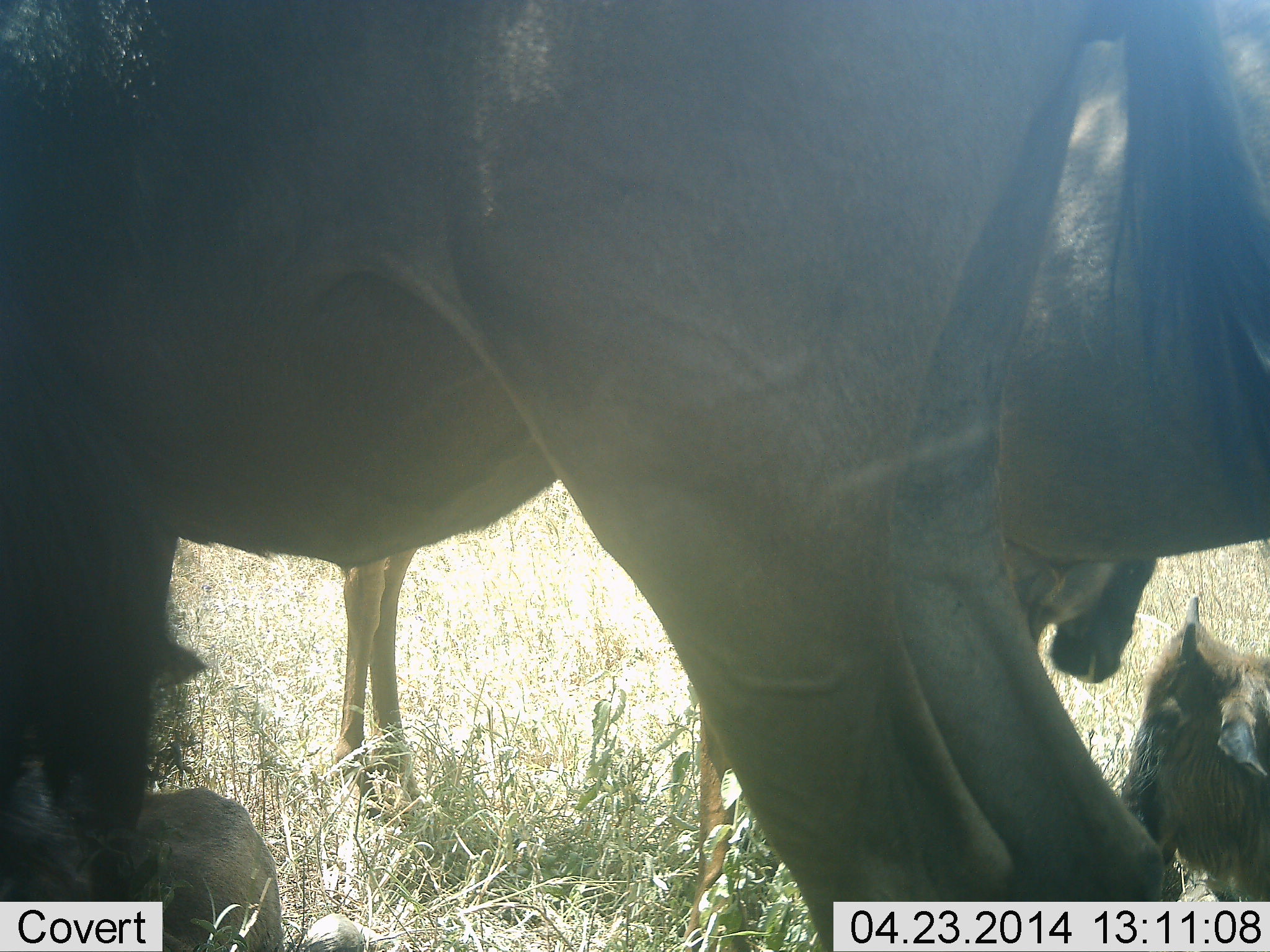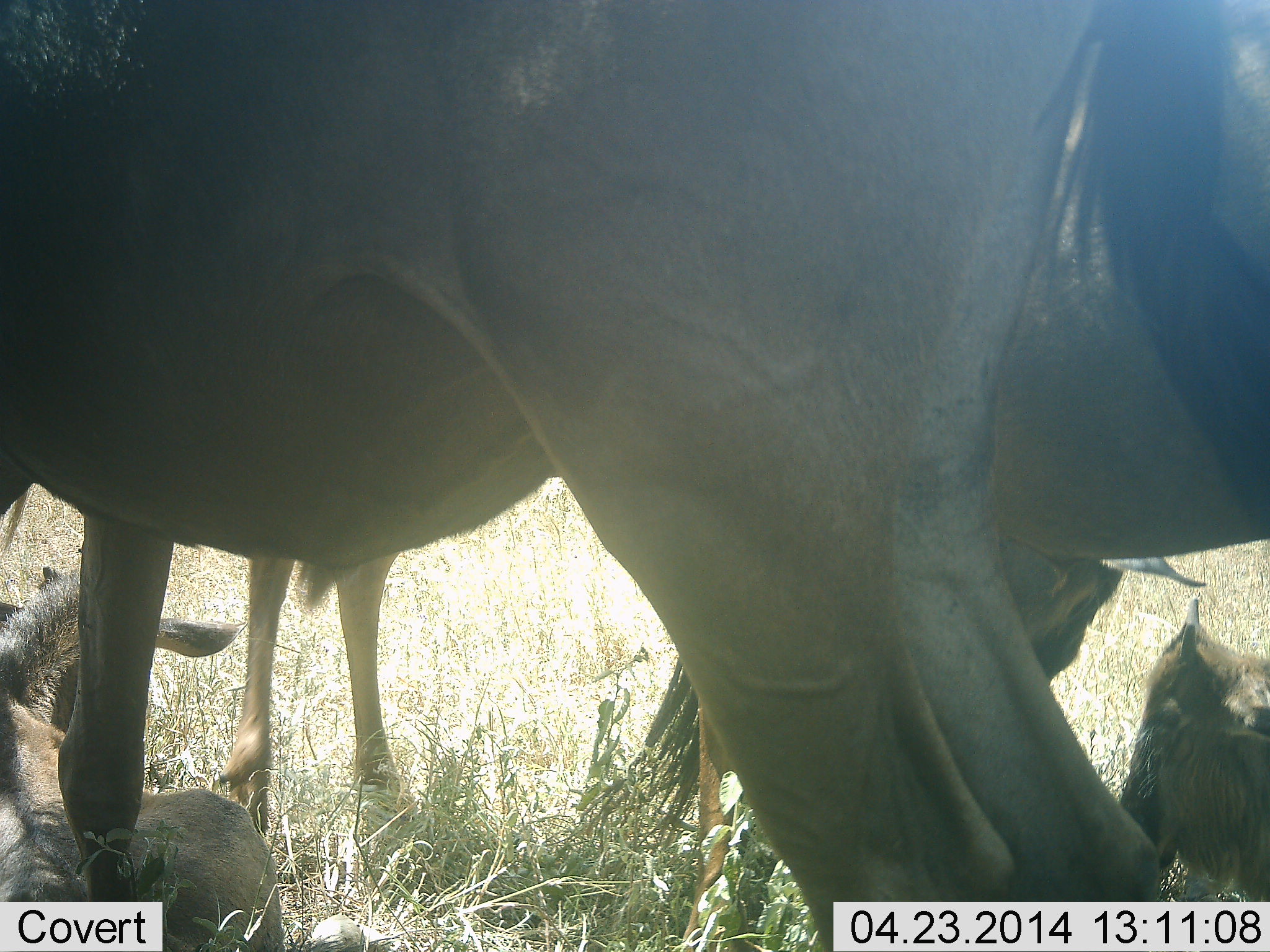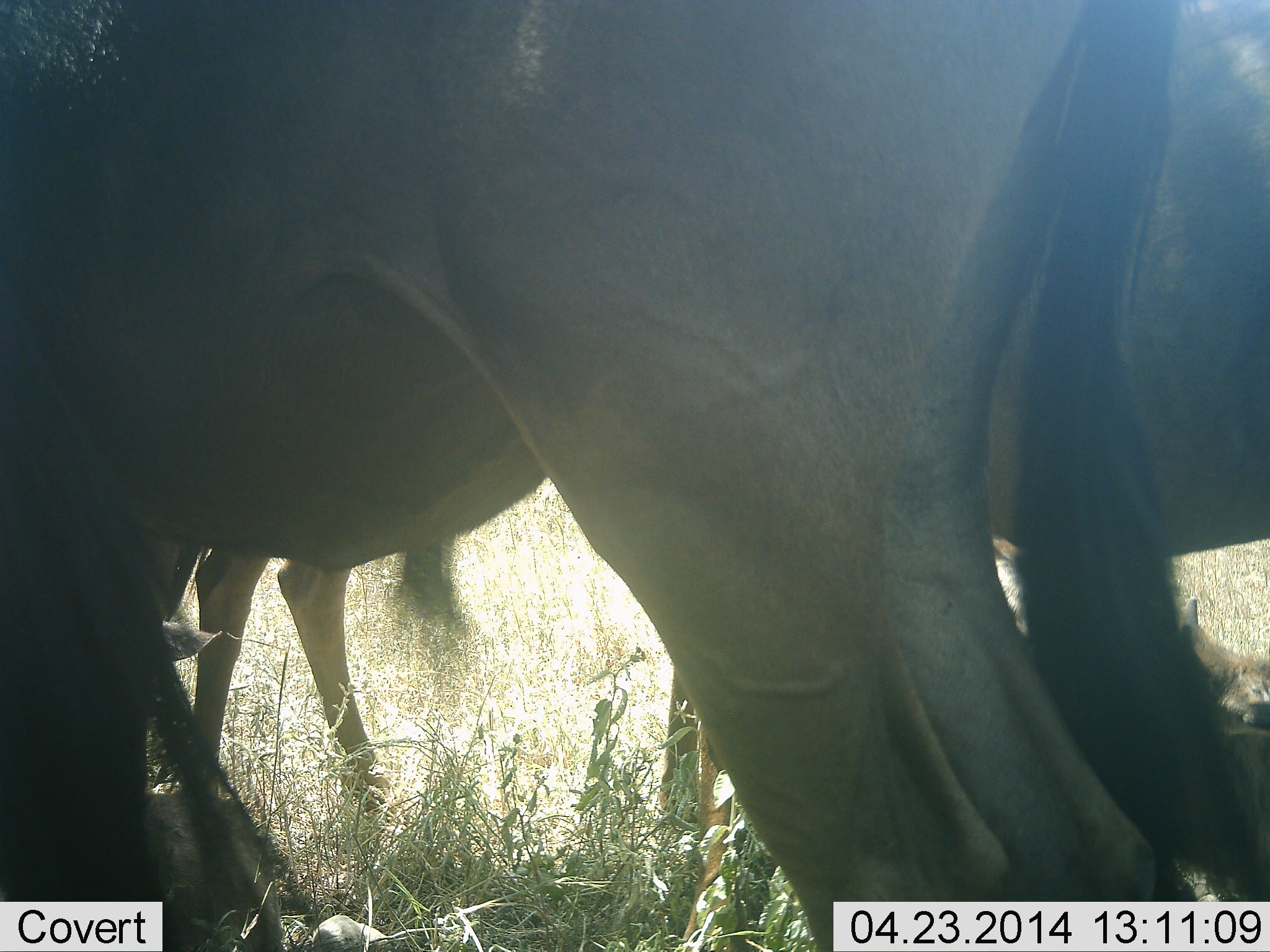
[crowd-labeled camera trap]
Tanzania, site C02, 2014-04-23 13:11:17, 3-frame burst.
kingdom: Animalia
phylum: Chordata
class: Mammalia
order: Artiodactyla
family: Bovidae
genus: Connochaetes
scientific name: Connochaetes taurinus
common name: blue wildebeest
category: wildebeest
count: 4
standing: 80%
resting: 100%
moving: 0%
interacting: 10%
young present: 70%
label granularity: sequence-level